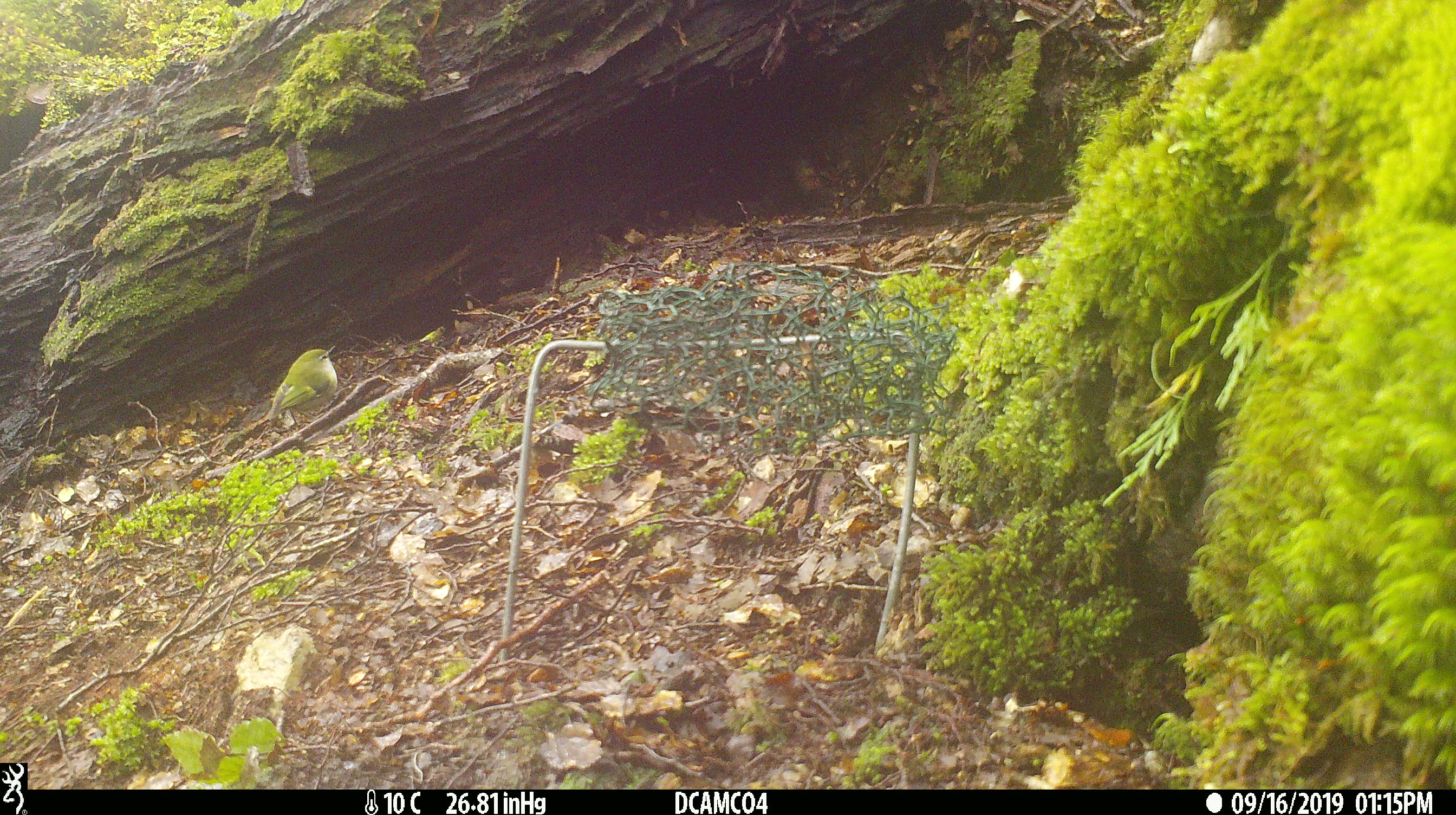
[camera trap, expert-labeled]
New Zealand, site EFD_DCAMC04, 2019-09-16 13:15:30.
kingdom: Animalia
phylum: Chordata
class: Aves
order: Passeriformes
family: Acanthisittidae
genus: Acanthisitta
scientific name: Acanthisitta chloris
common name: rifleman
Rifleman (Acanthisitta chloris).